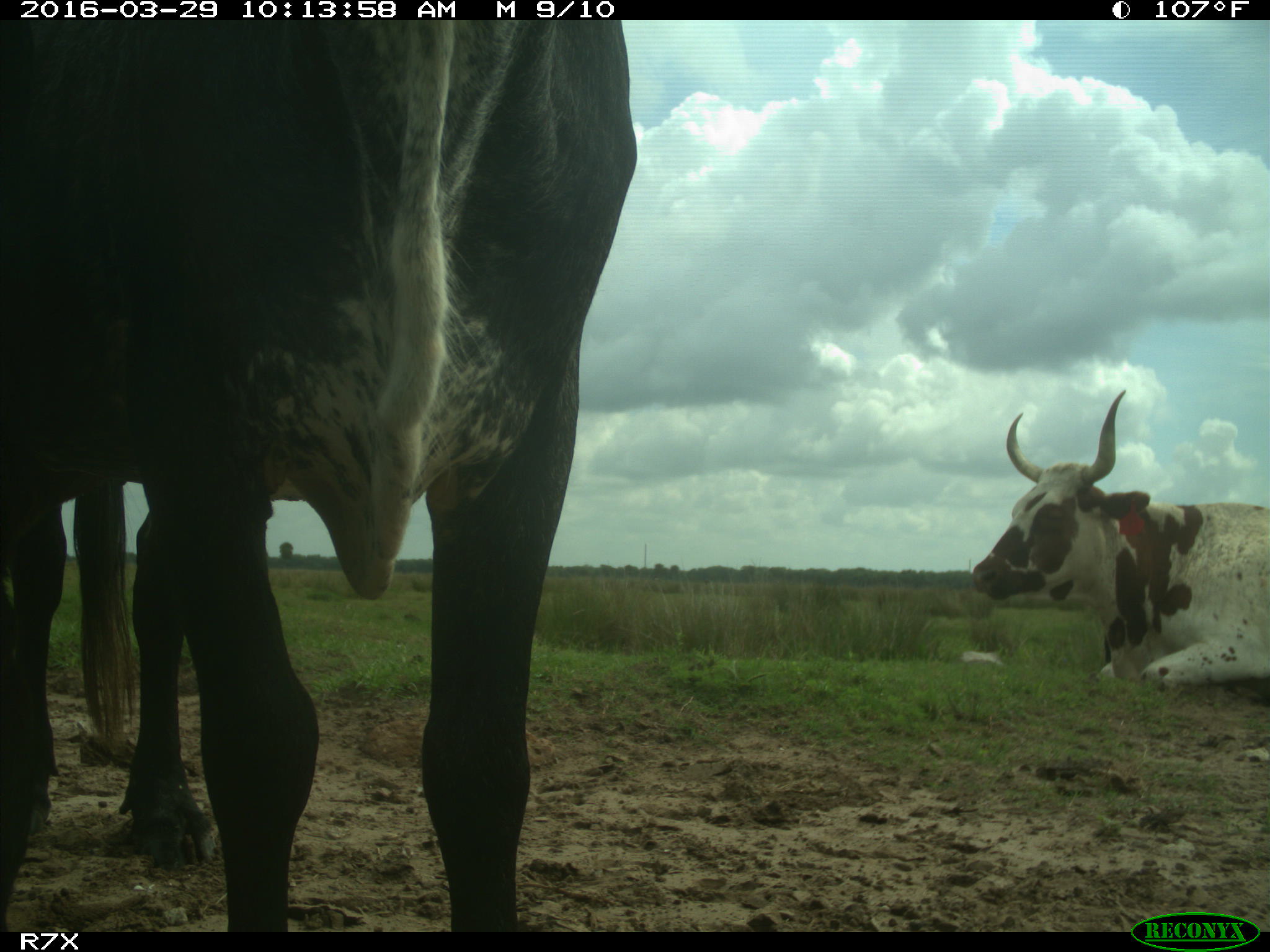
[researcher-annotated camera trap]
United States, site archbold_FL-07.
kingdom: Animalia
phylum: Chordata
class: Mammalia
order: Artiodactyla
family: Bovidae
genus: Bos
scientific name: Bos taurus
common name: domestic cow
Bos taurus (domestic cow).